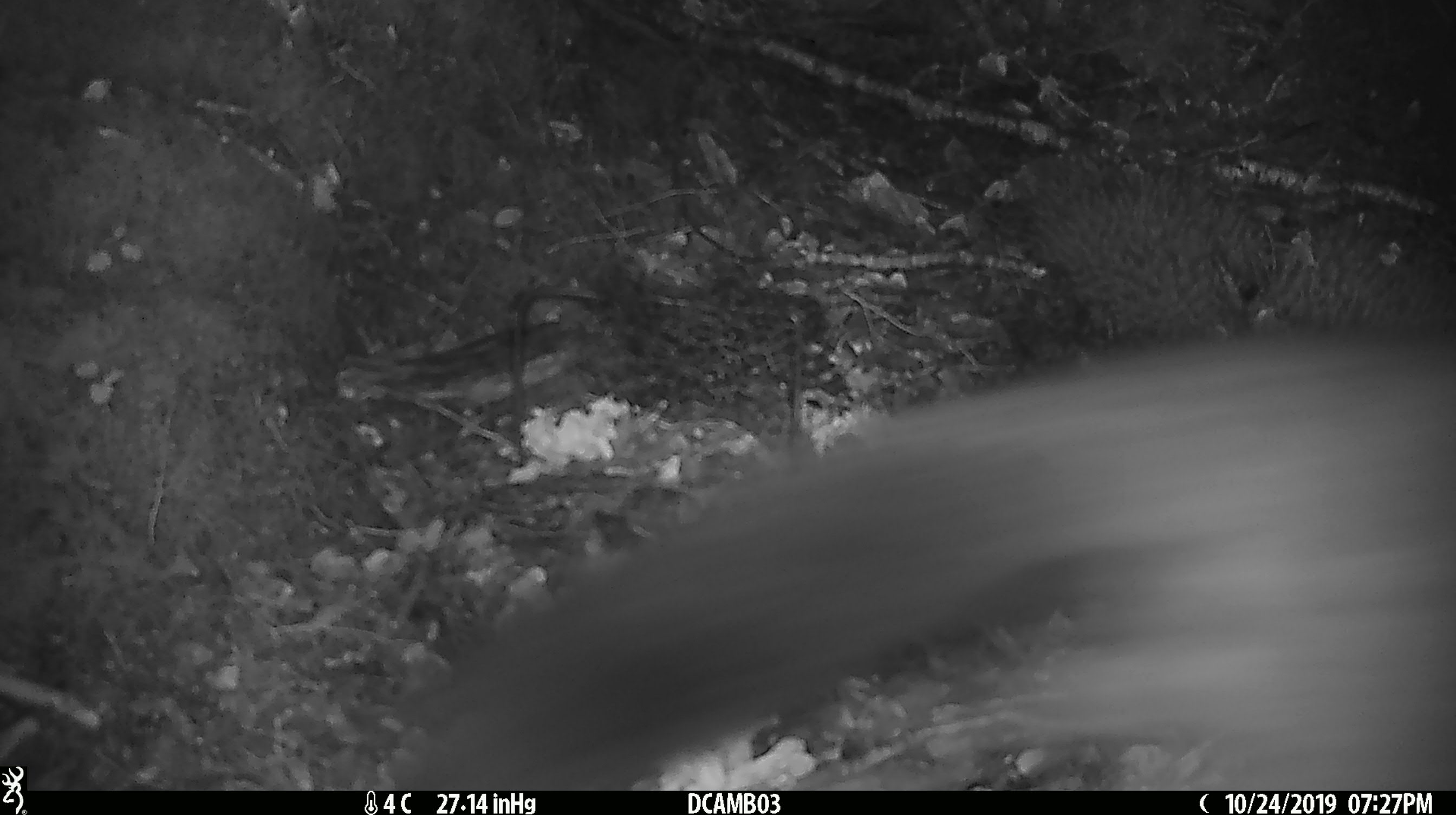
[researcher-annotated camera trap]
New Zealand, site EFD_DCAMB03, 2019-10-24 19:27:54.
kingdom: Animalia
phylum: Chordata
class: Mammalia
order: Diprotodontia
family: Phalangeridae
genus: Trichosurus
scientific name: Trichosurus vulpecula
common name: common brushtail possum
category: possum